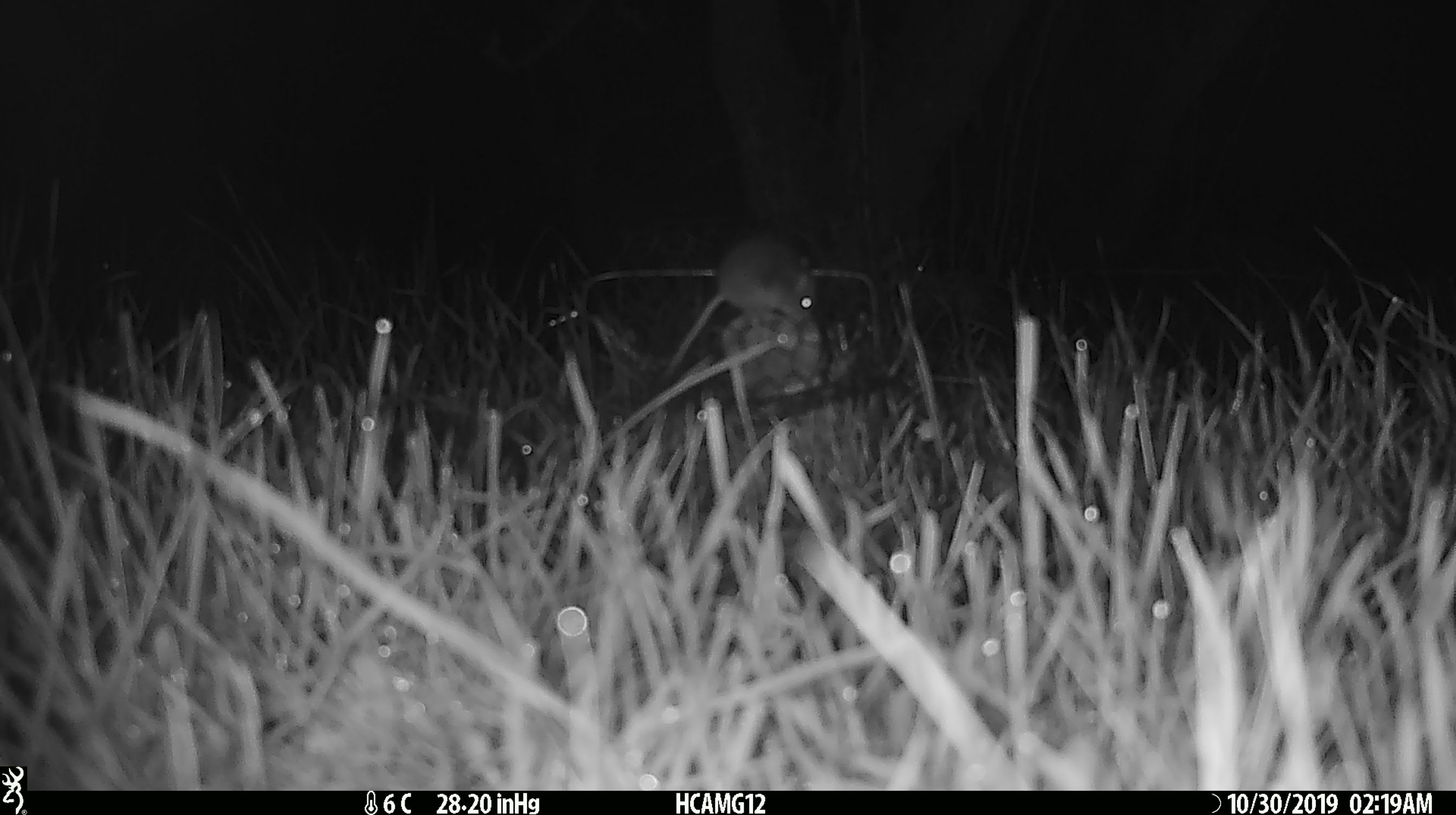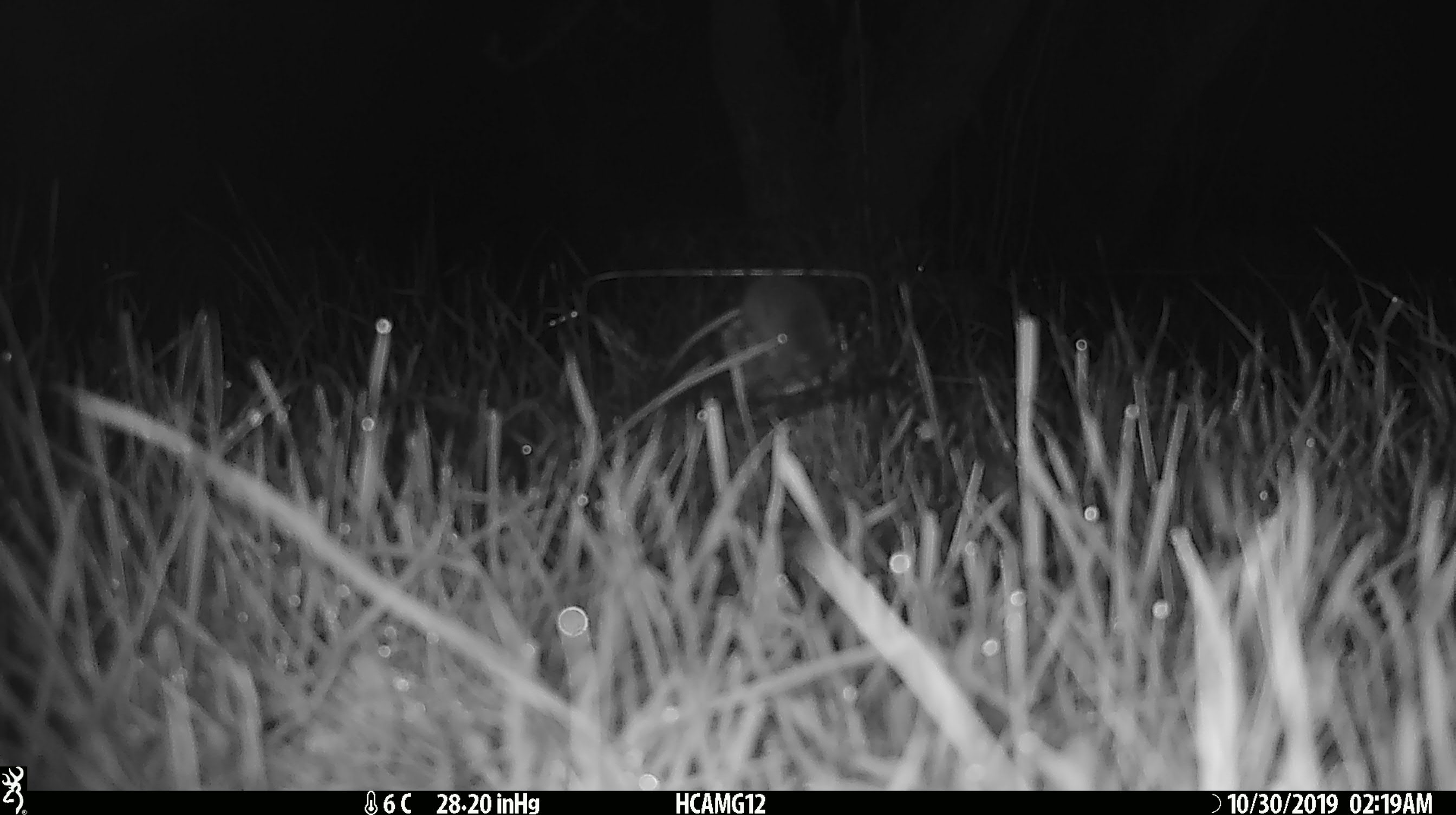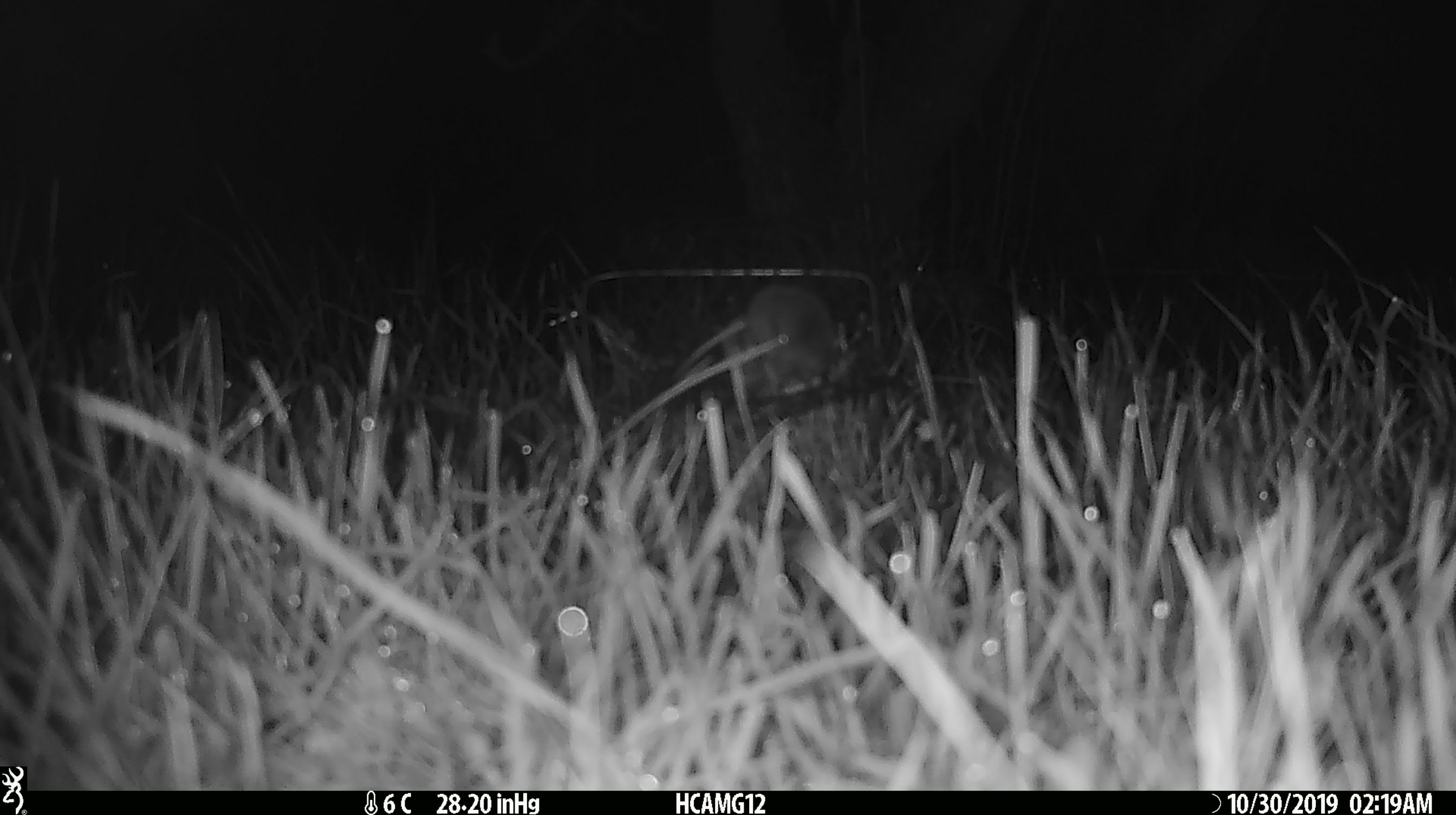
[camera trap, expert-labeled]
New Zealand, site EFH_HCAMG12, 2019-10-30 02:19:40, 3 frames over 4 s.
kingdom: Animalia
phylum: Chordata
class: Mammalia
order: Rodentia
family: Muridae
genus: Mus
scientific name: Mus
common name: mouse